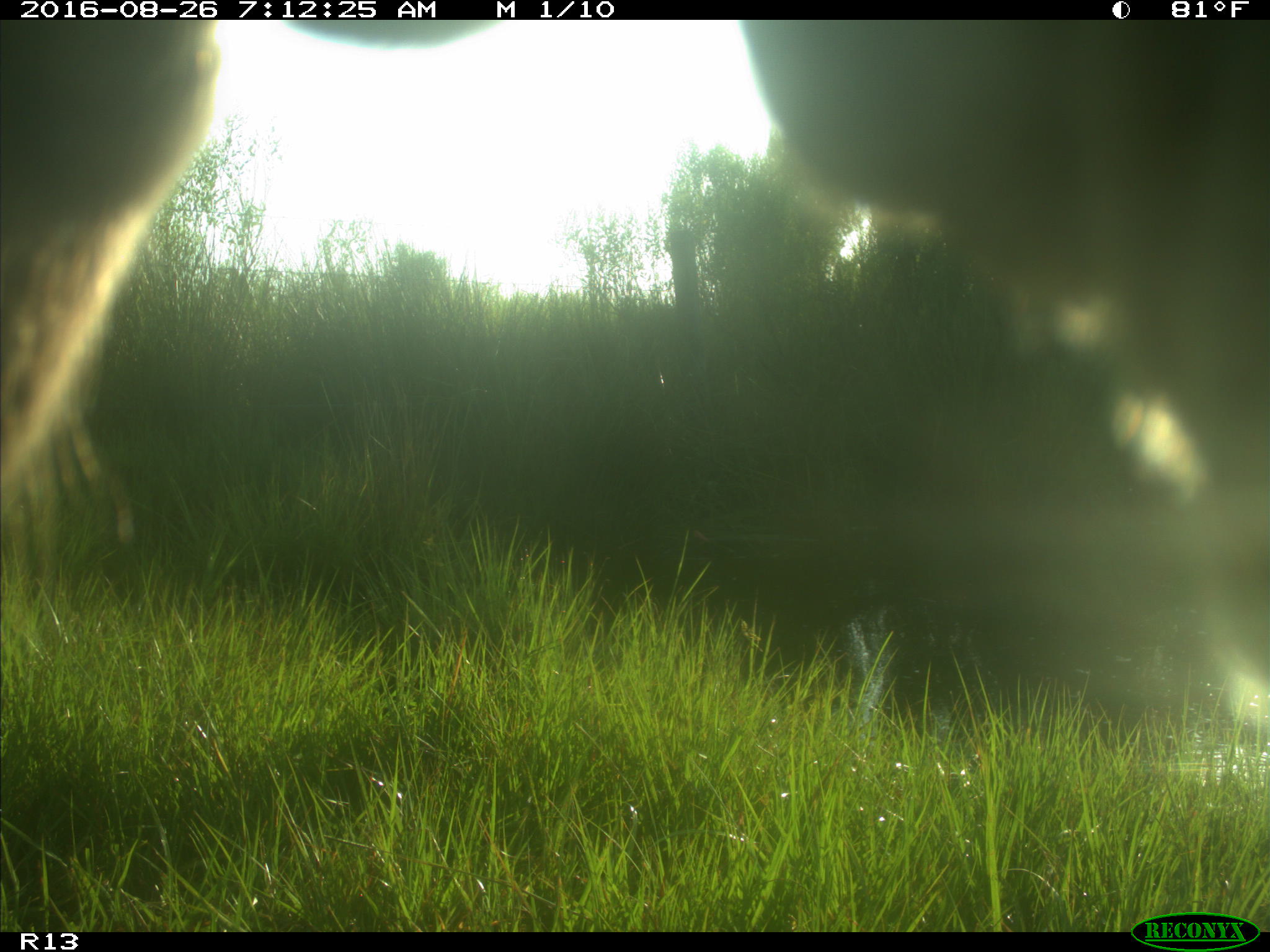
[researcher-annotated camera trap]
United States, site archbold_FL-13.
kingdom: Animalia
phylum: Chordata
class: Mammalia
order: Artiodactyla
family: Bovidae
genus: Bos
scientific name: Bos taurus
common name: domestic cow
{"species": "Bos taurus (domestic cow)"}